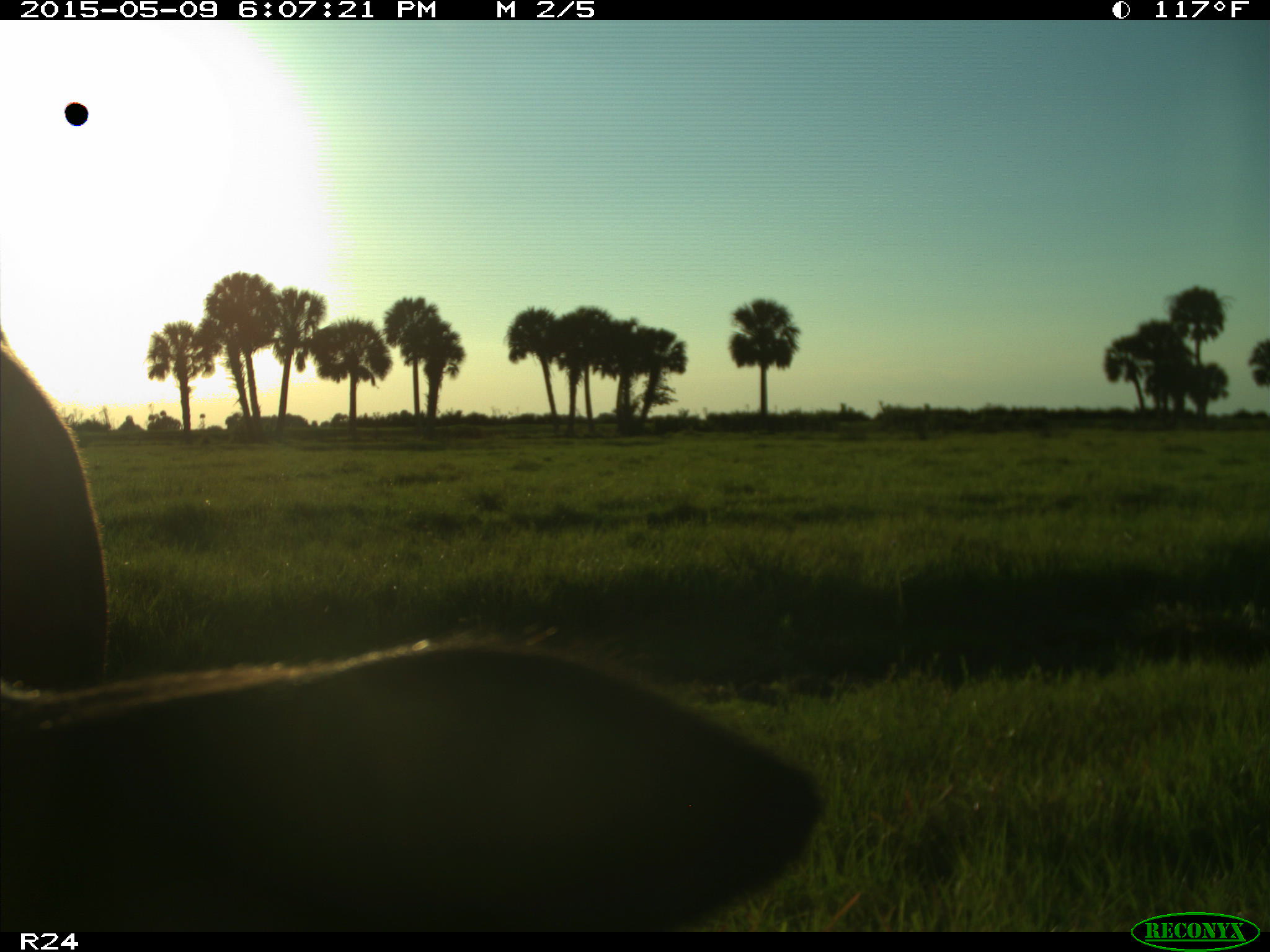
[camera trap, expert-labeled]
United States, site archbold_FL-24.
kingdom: Animalia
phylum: Chordata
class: Mammalia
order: Artiodactyla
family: Bovidae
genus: Bos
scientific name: Bos taurus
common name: domestic cow